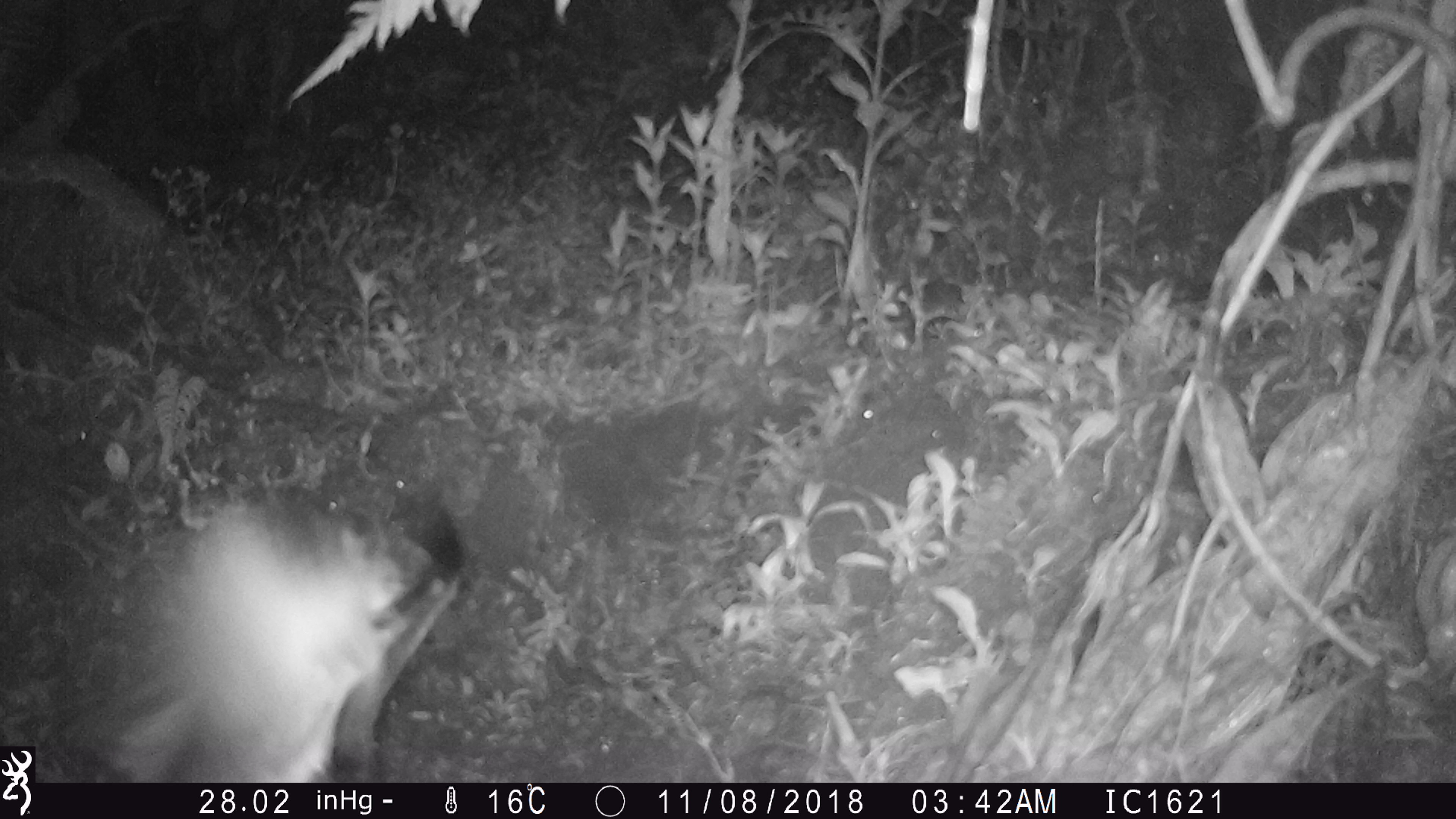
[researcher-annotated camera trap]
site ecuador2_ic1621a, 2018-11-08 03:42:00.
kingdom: Animalia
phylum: Chordata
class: Aves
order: Procellariiformes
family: Procellariidae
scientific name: Procellariidae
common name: petrel chick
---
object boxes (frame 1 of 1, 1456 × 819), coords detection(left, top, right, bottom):
petrel chick: detection(33, 484, 460, 780)